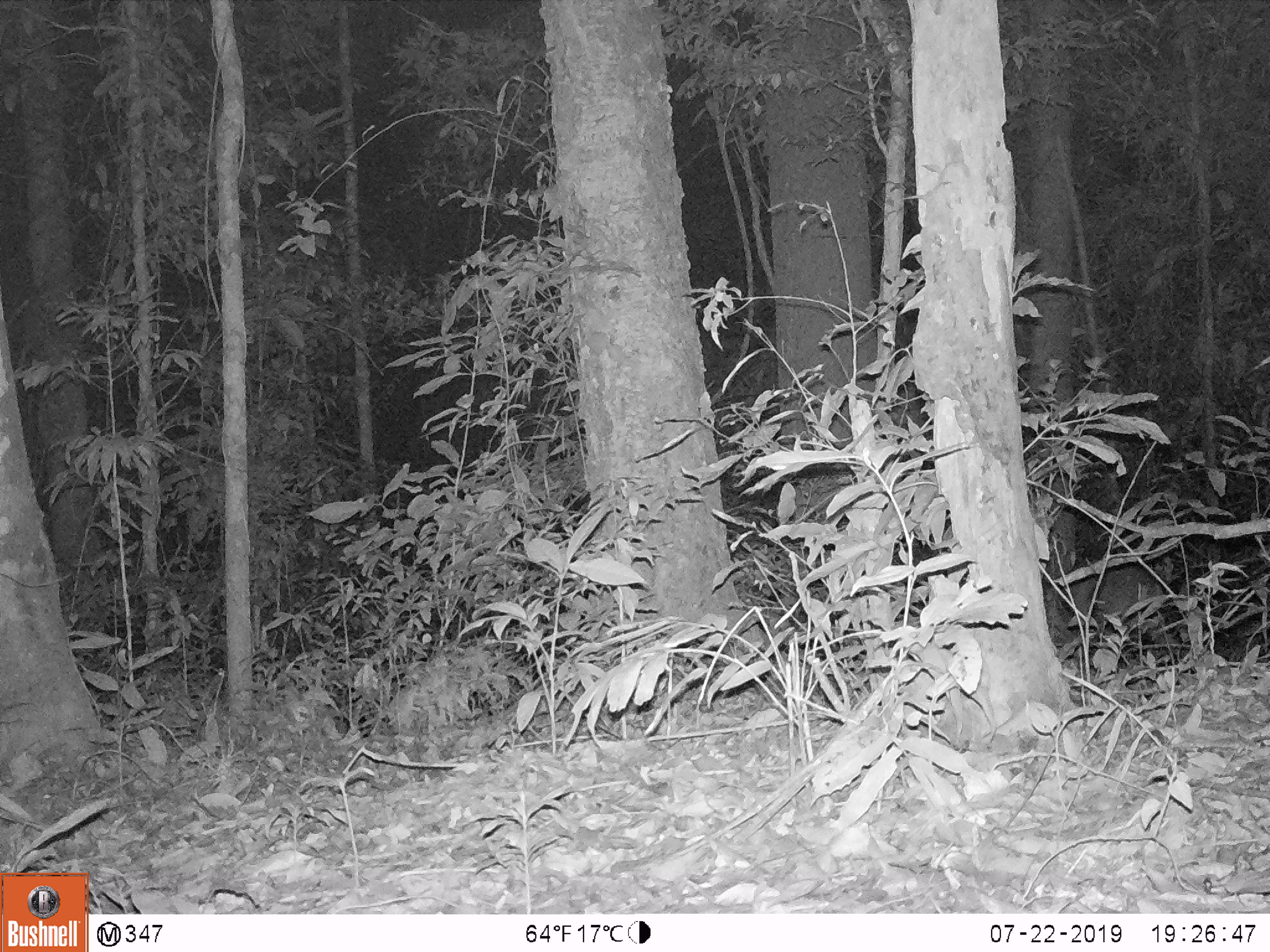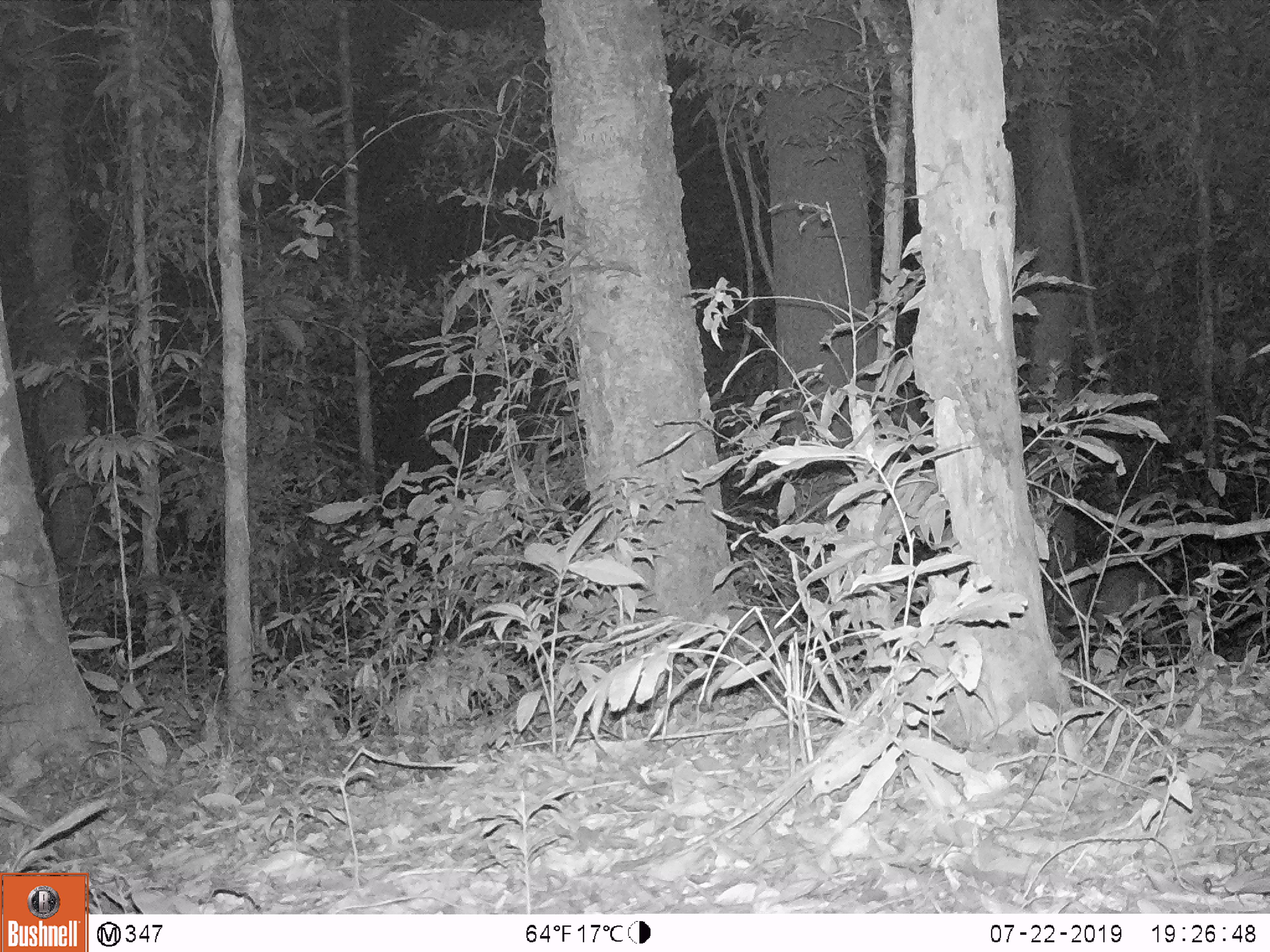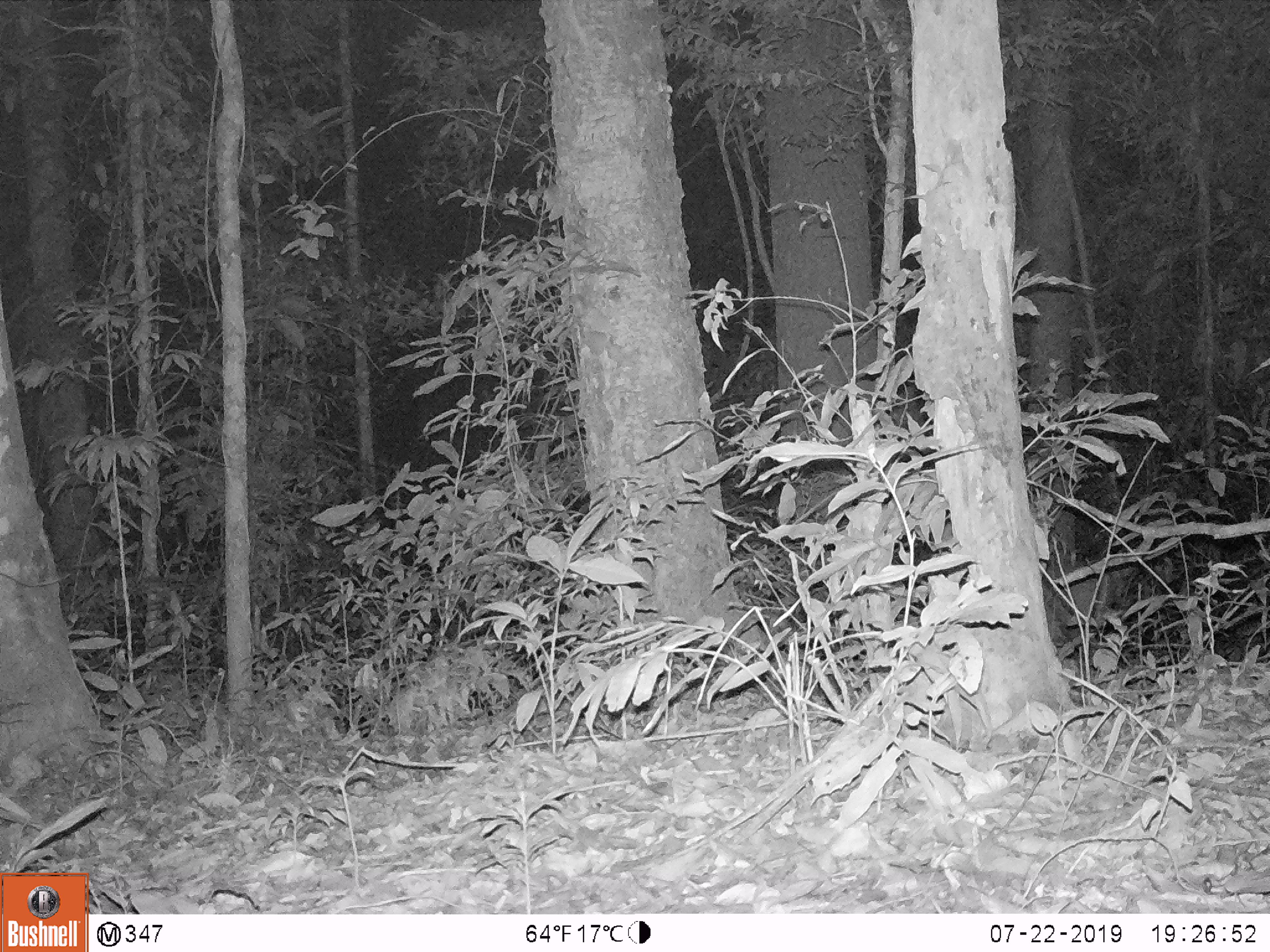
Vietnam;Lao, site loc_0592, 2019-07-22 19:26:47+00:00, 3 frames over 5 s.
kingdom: Animalia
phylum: Chordata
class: Mammalia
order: Artiodactyla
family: Cervidae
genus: Muntiacus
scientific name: Muntiacus rooseveltorum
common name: roosevelt's muntjac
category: roosevelts muntjac group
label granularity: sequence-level